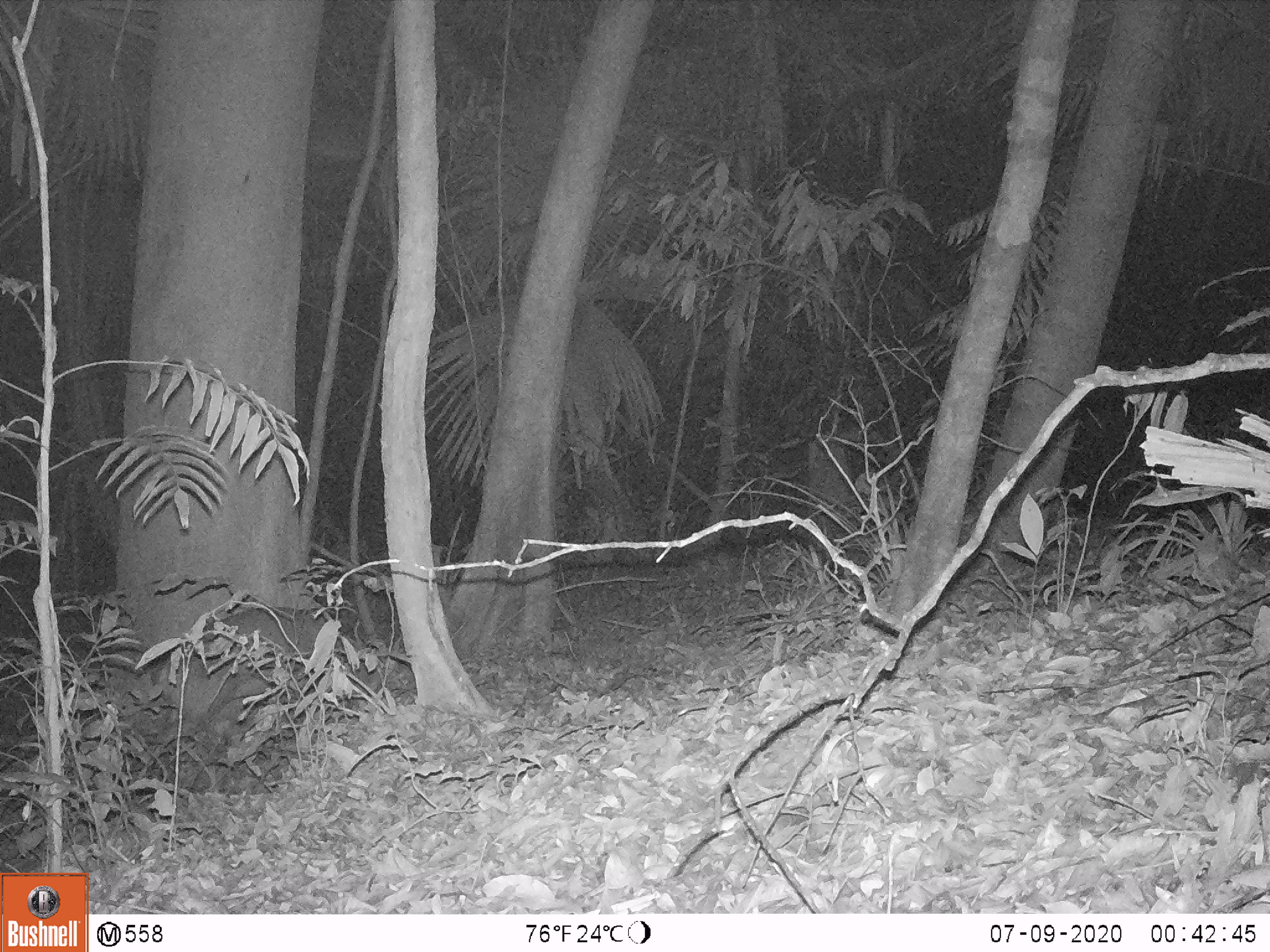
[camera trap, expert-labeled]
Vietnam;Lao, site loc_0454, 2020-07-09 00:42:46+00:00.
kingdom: Animalia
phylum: Chordata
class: Mammalia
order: Artiodactyla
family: Cervidae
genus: Muntiacus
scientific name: Muntiacus vuquangensis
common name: large-antlered muntjac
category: large antlered muntjac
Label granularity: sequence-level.